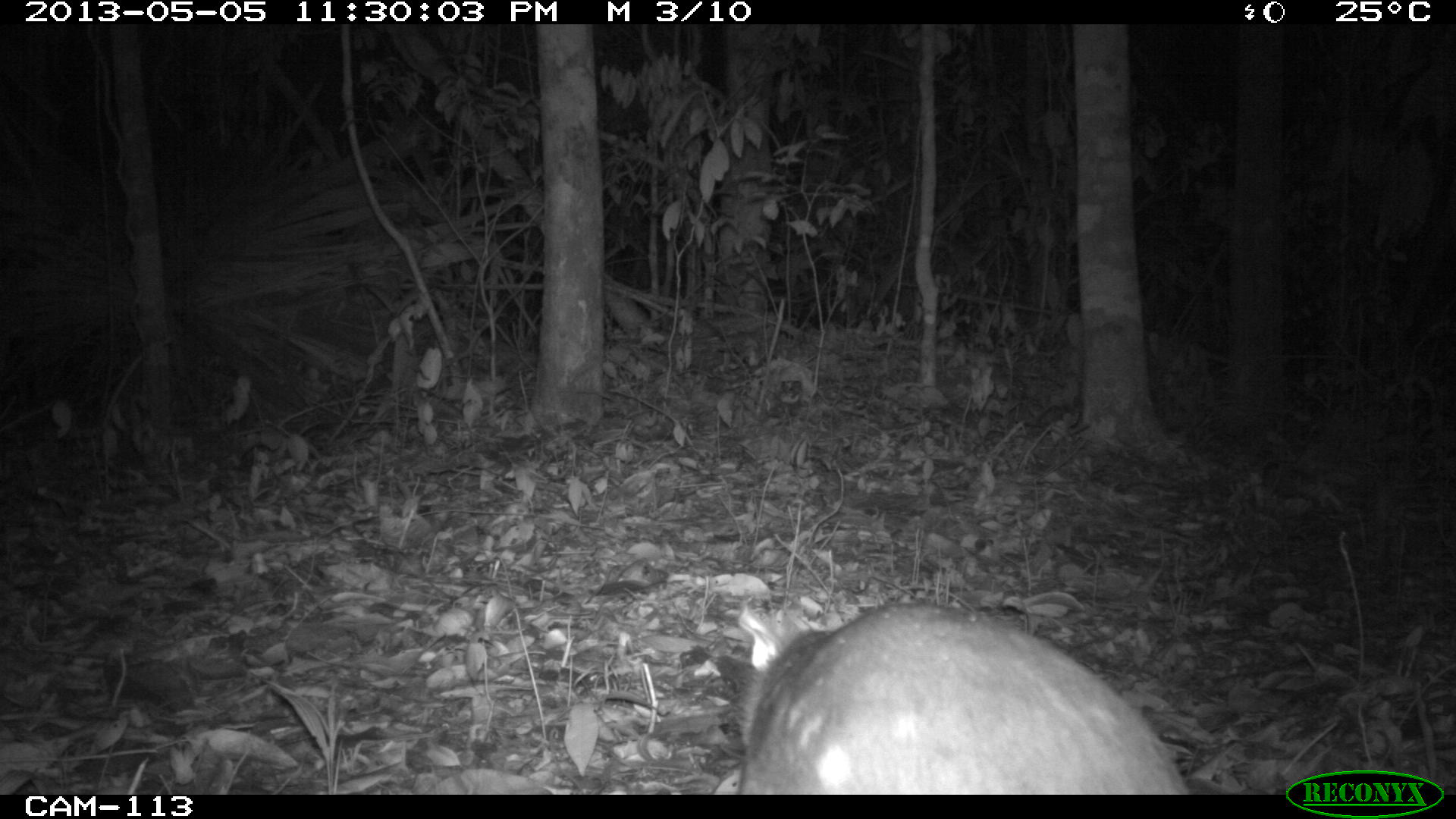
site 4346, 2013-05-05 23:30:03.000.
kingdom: Animalia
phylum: Chordata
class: Mammalia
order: Rodentia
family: Cuniculidae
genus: Cuniculus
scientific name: Cuniculus paca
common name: lowland paca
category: agouti paca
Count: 1.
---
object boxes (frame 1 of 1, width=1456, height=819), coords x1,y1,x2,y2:
agouti paca: 711,599,1190,793